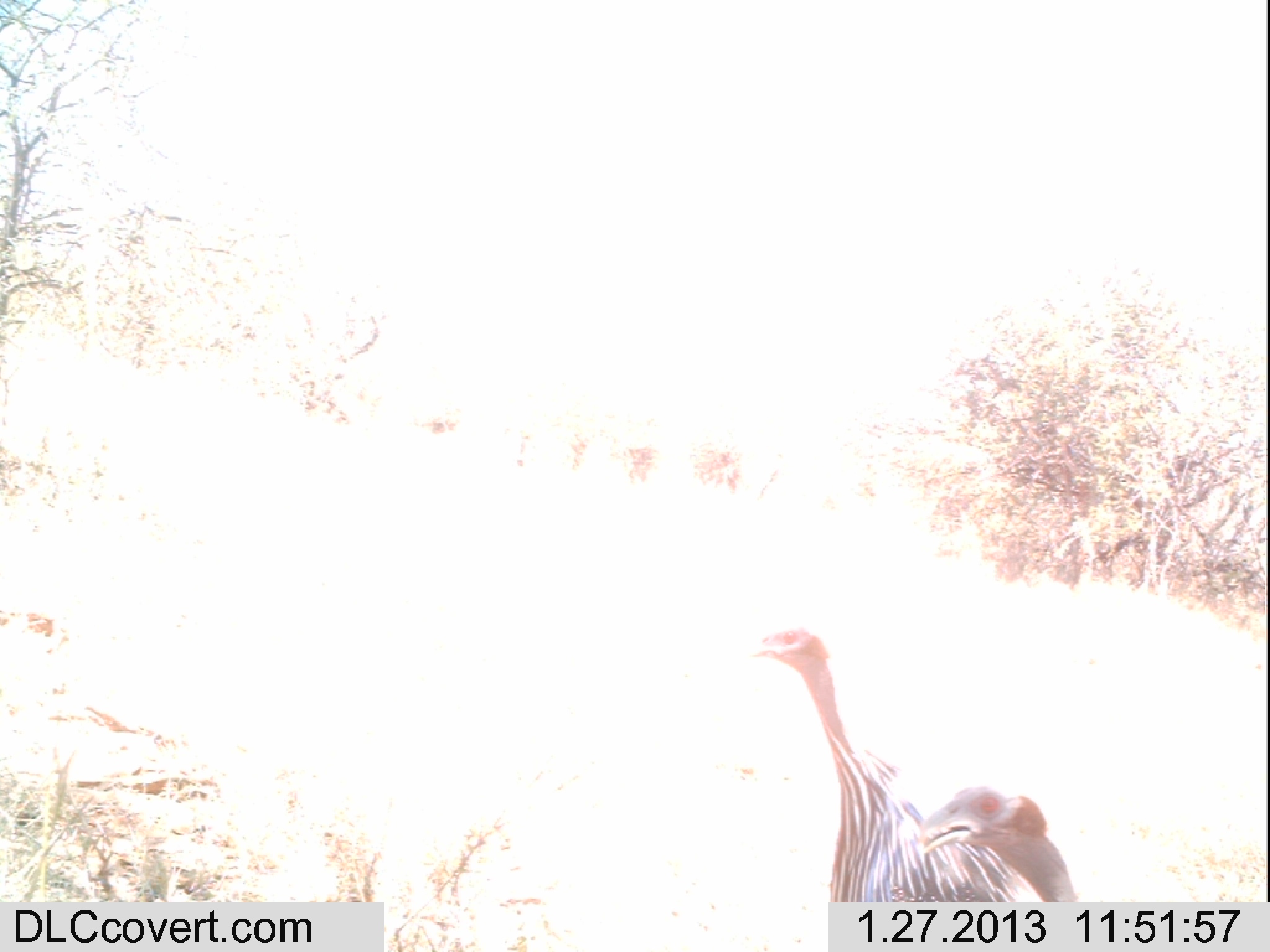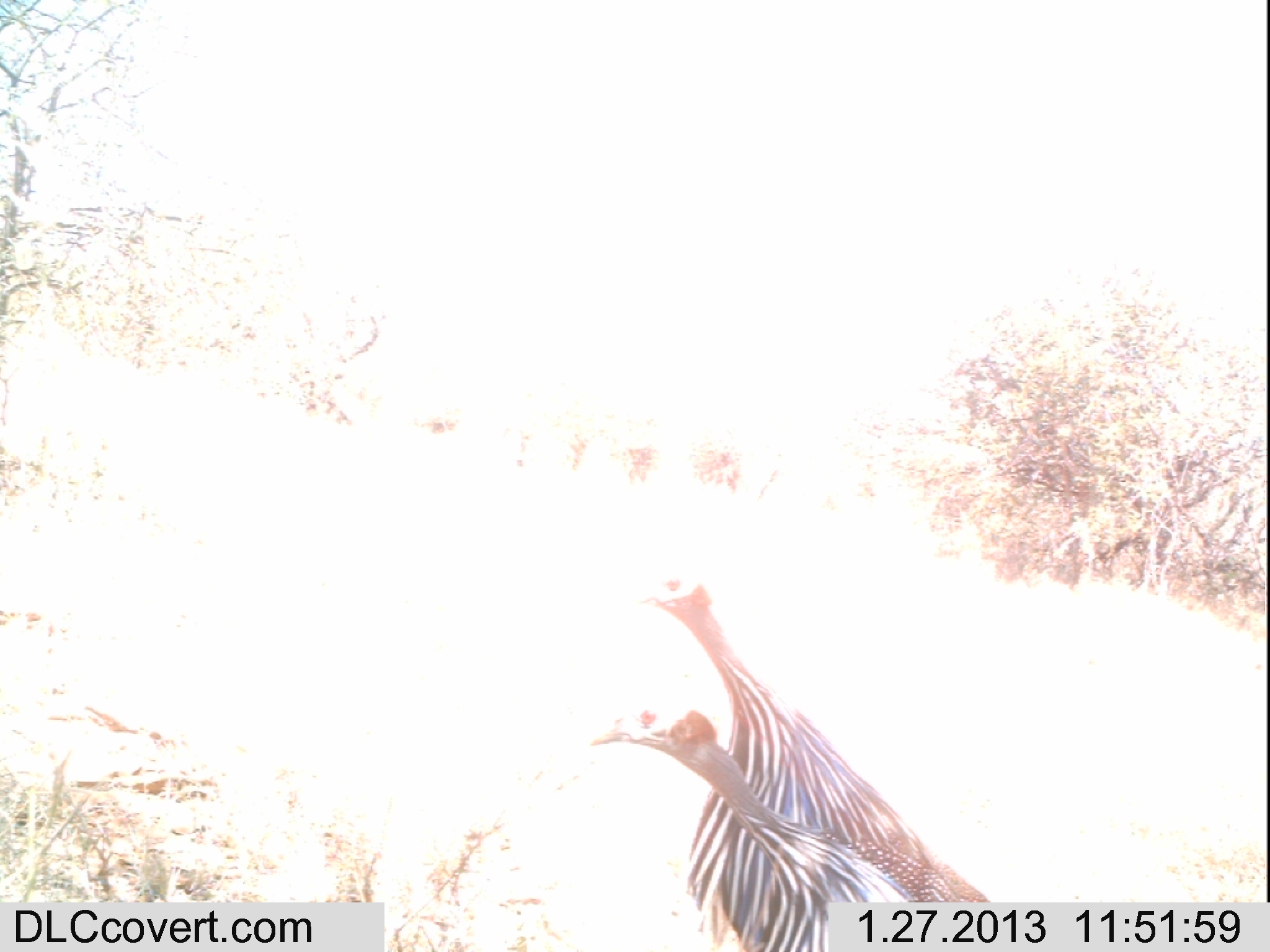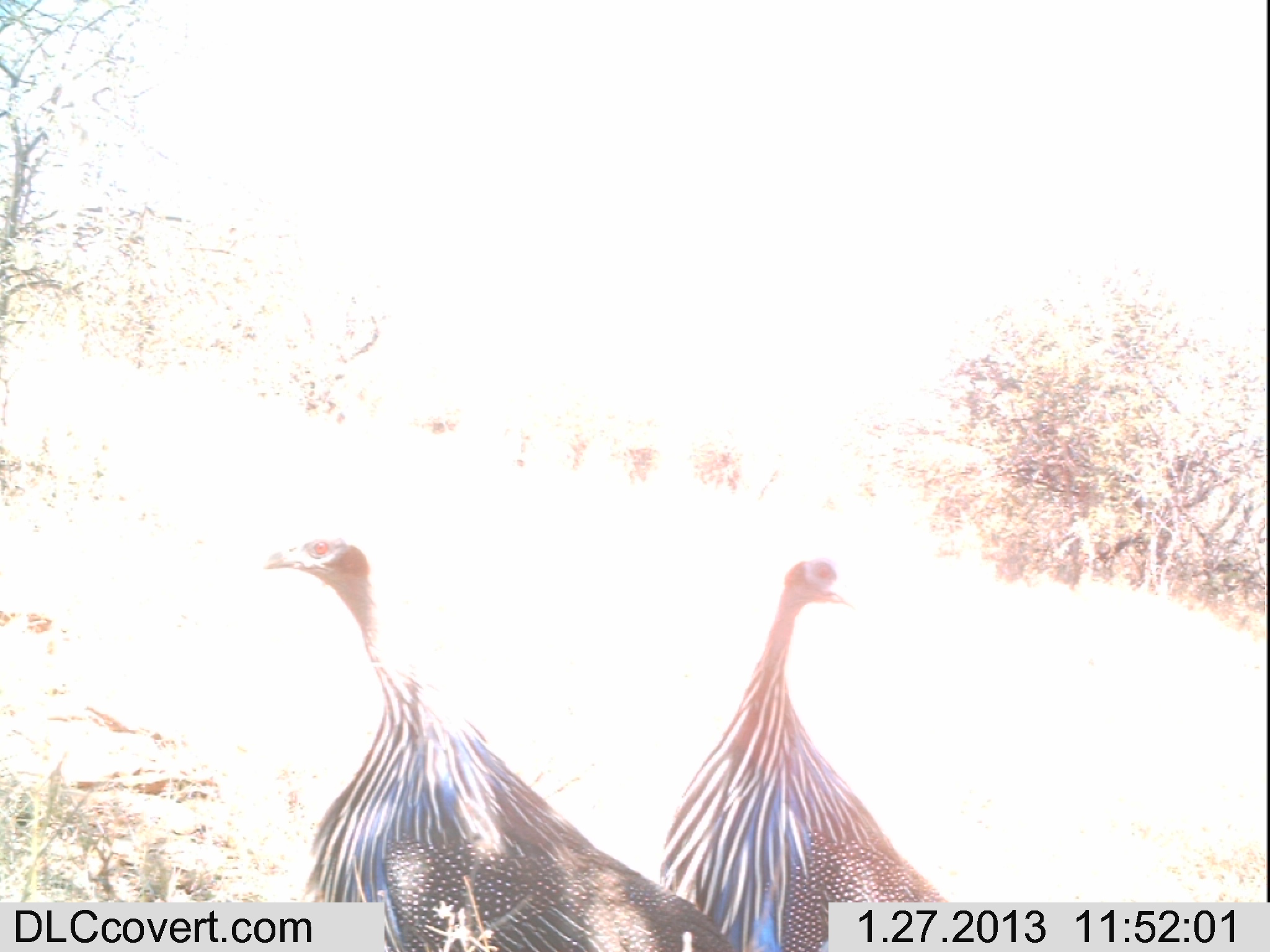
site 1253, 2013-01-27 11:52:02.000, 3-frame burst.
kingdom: Animalia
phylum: Chordata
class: Aves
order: Galliformes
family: Numididae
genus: Acryllium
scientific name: Acryllium vulturinum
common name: vulturine guineafowl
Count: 1.